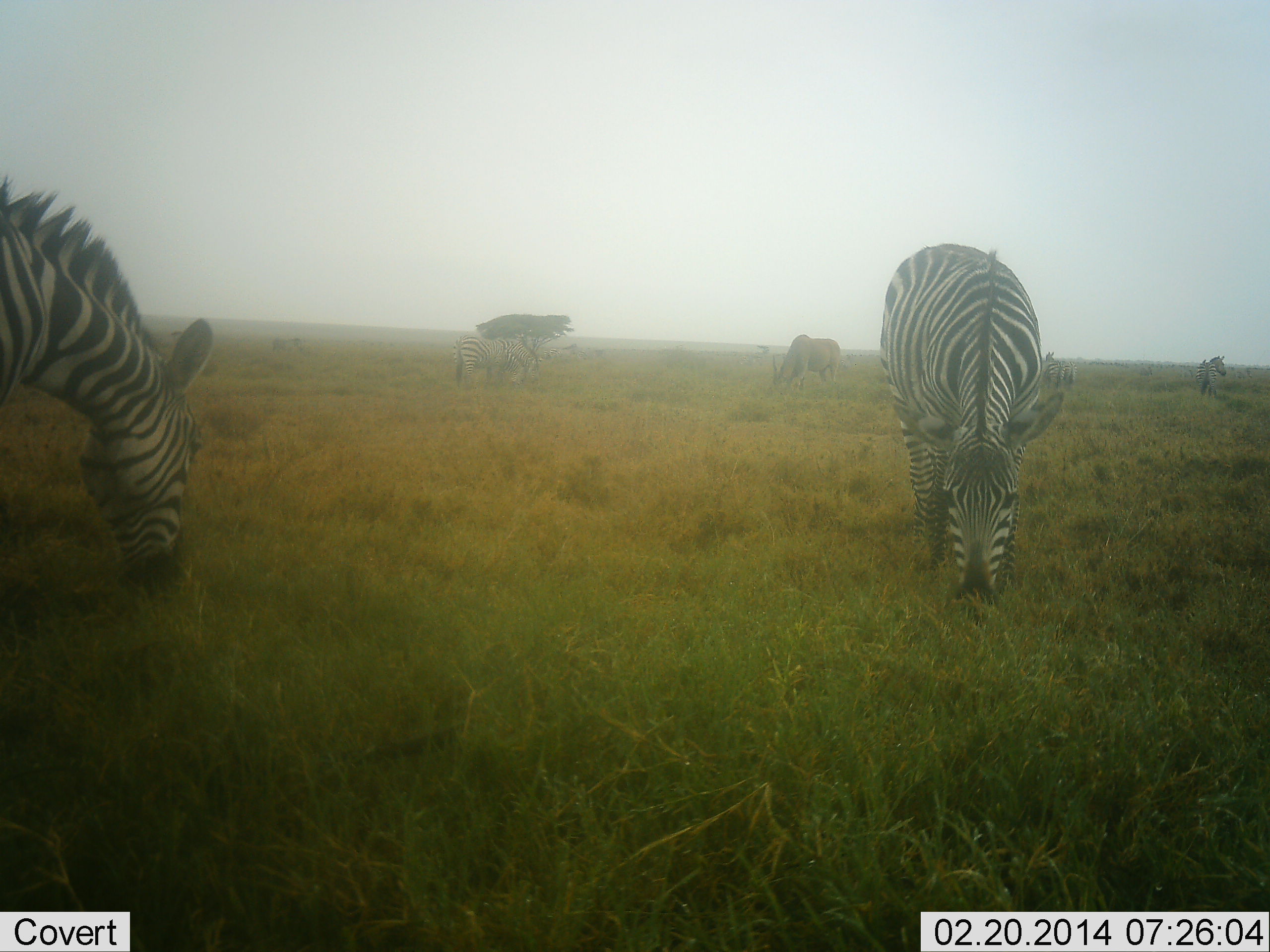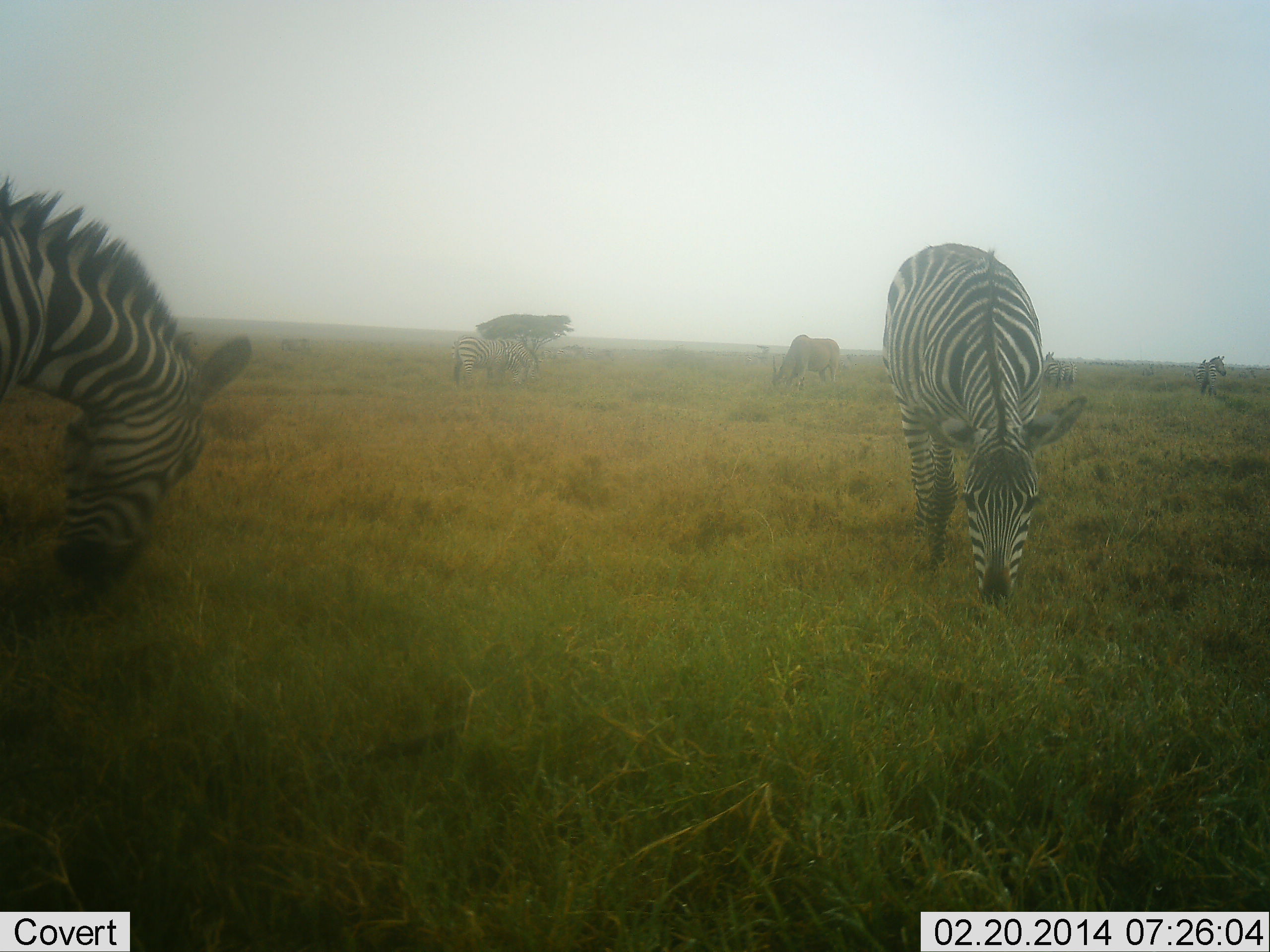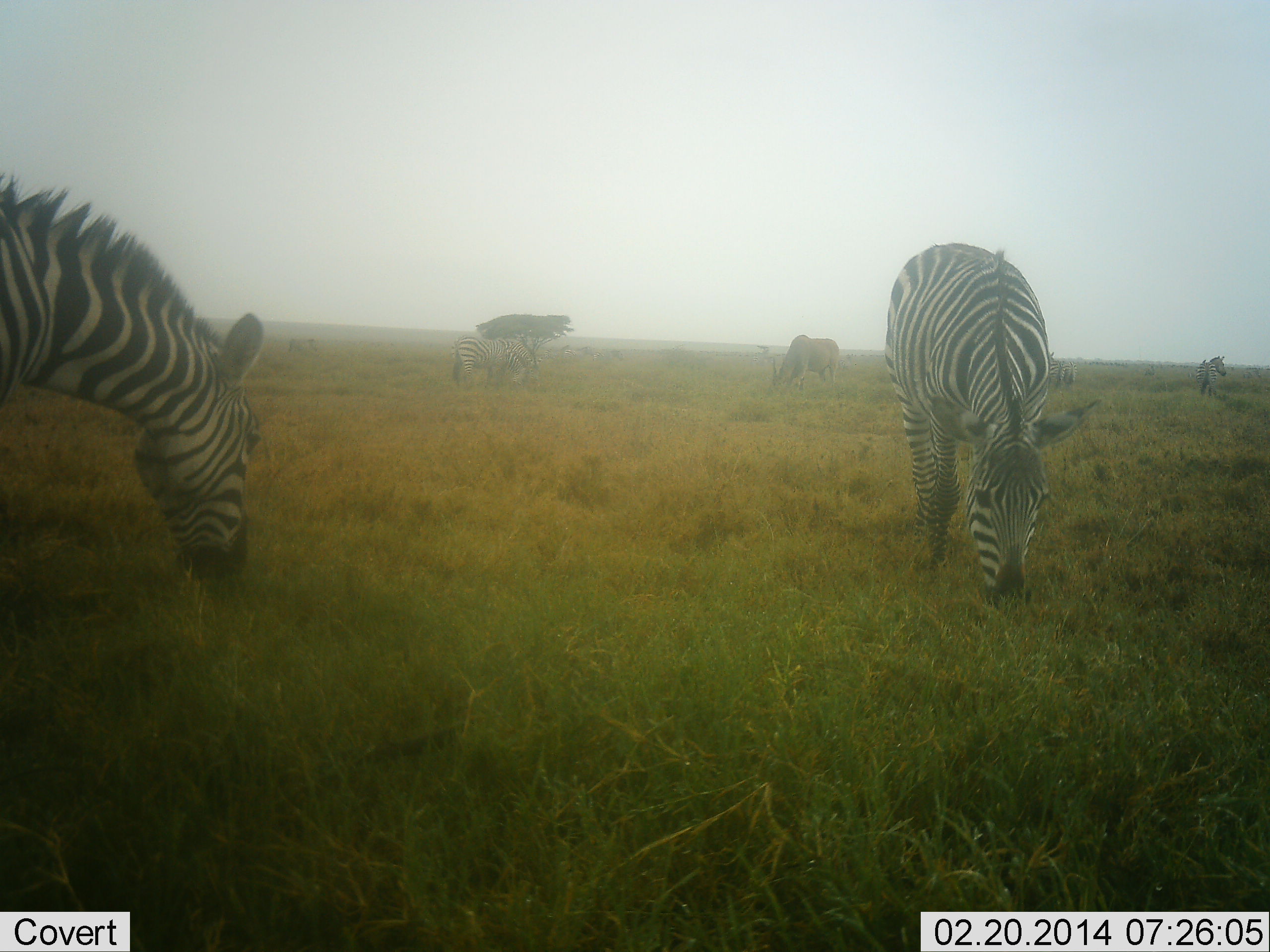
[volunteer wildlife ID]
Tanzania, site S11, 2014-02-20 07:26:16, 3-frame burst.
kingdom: Animalia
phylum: Chordata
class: Mammalia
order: Perissodactyla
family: Equidae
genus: Equus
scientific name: Equus quagga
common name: plains zebra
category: zebra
Zebra (plains zebra) (Equus quagga), count 5. Behavior (volunteer vote fractions): standing 37%, resting 0%, moving 16%, interacting 0%. Young present (vote fraction): 5%. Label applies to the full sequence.